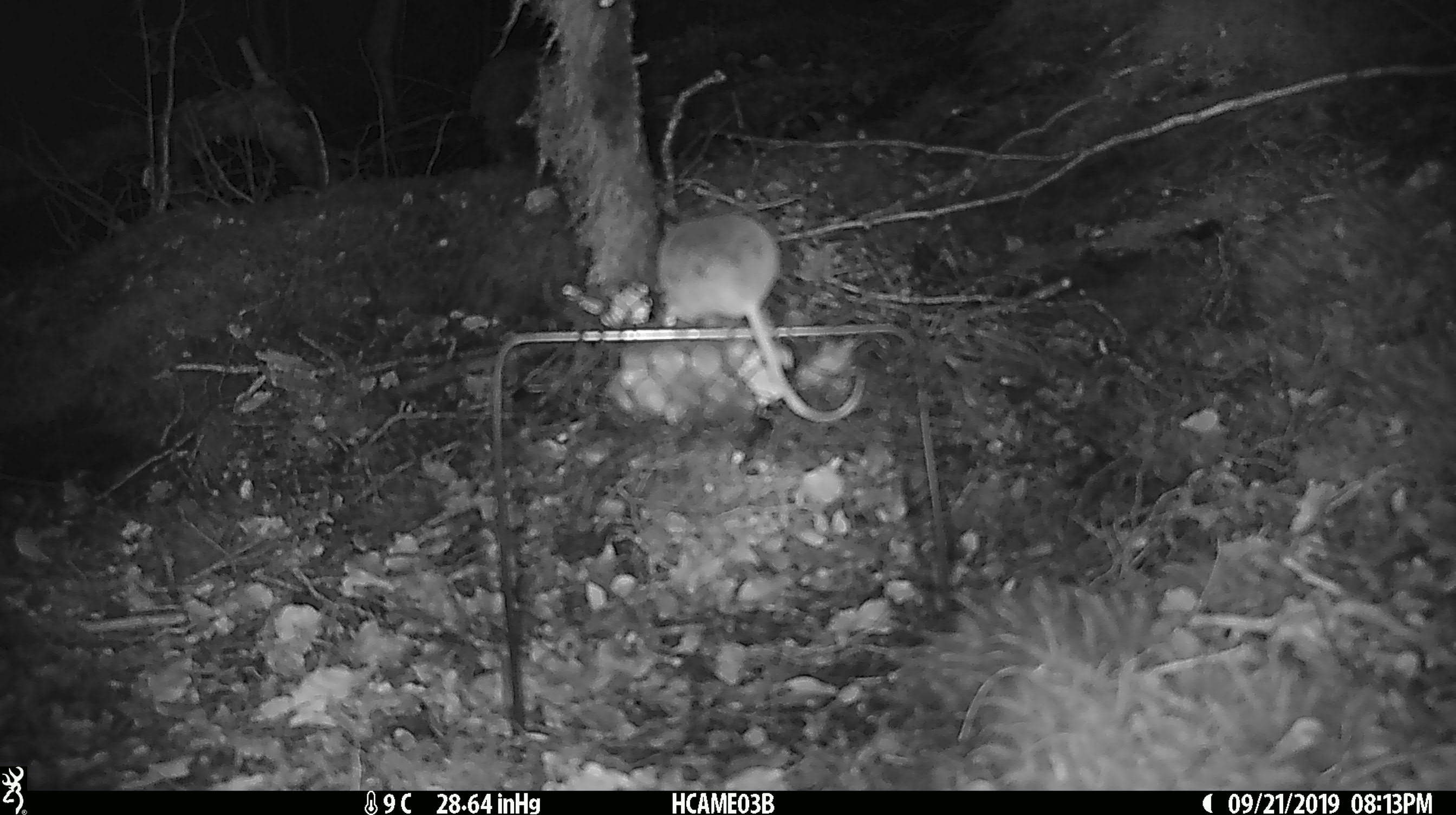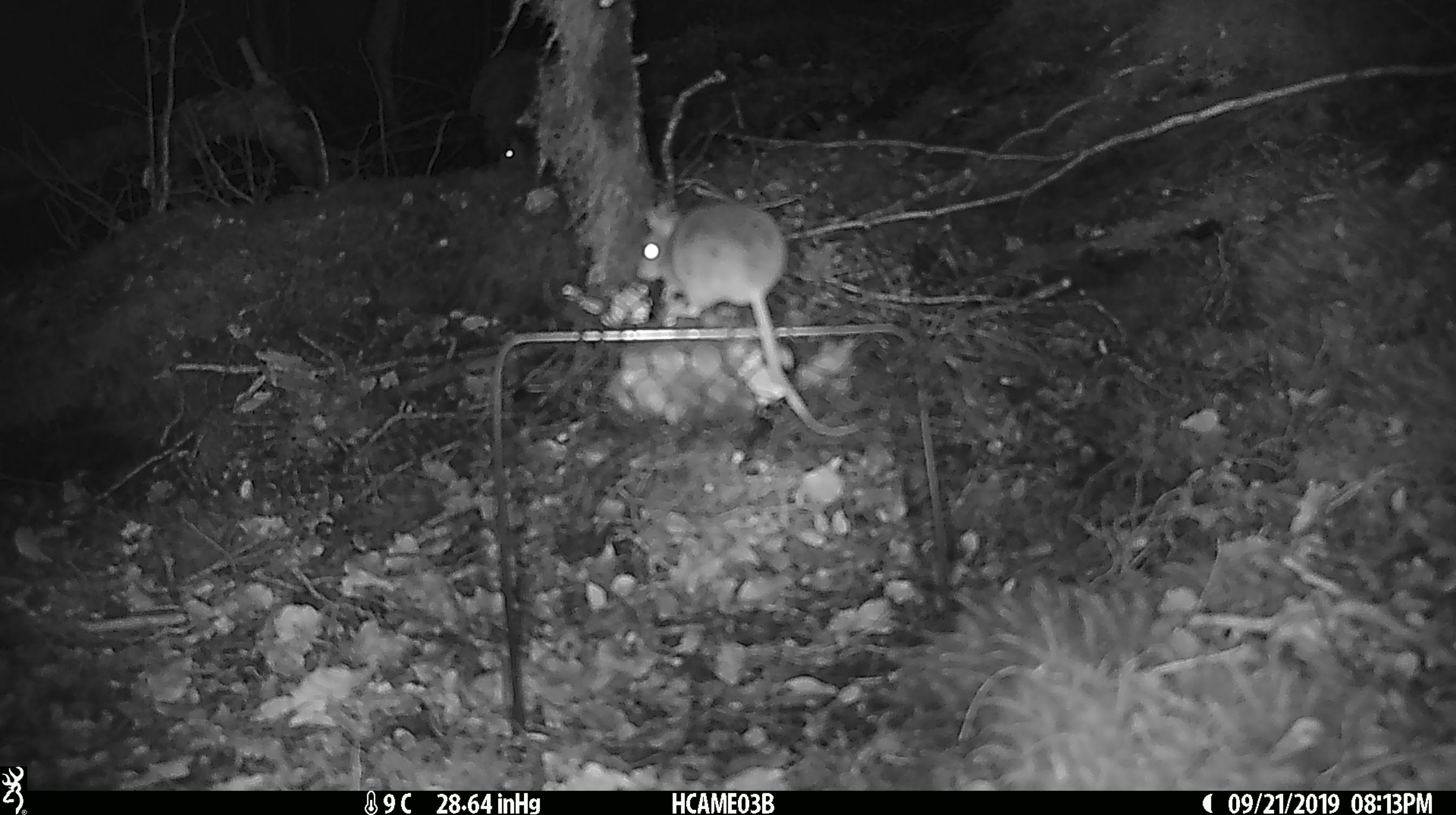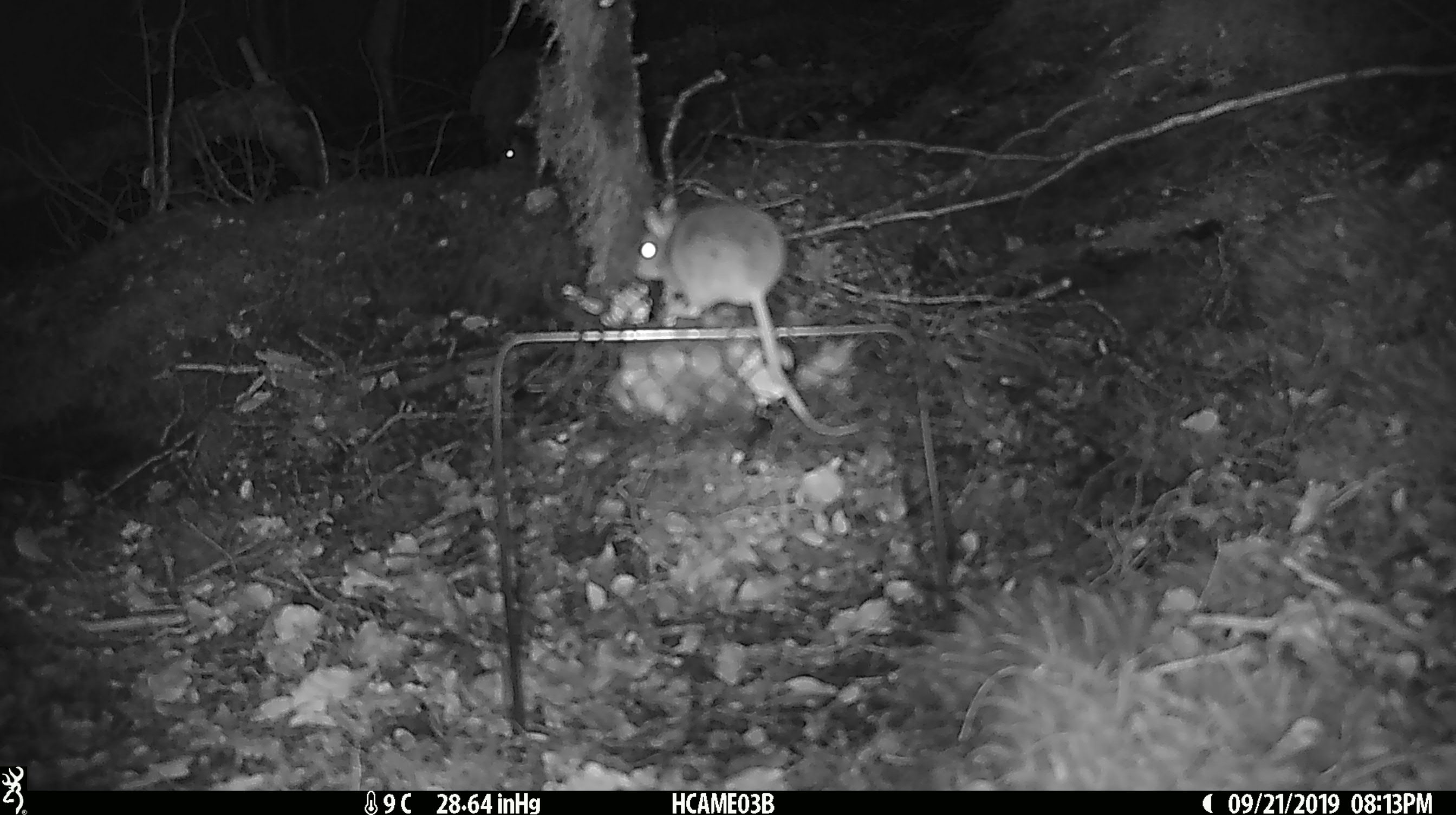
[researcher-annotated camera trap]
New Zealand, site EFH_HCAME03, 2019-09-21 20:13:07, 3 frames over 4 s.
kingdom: Animalia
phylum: Chordata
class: Mammalia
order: Rodentia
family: Muridae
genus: Mus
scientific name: Mus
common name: mouse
Mouse (Mus).